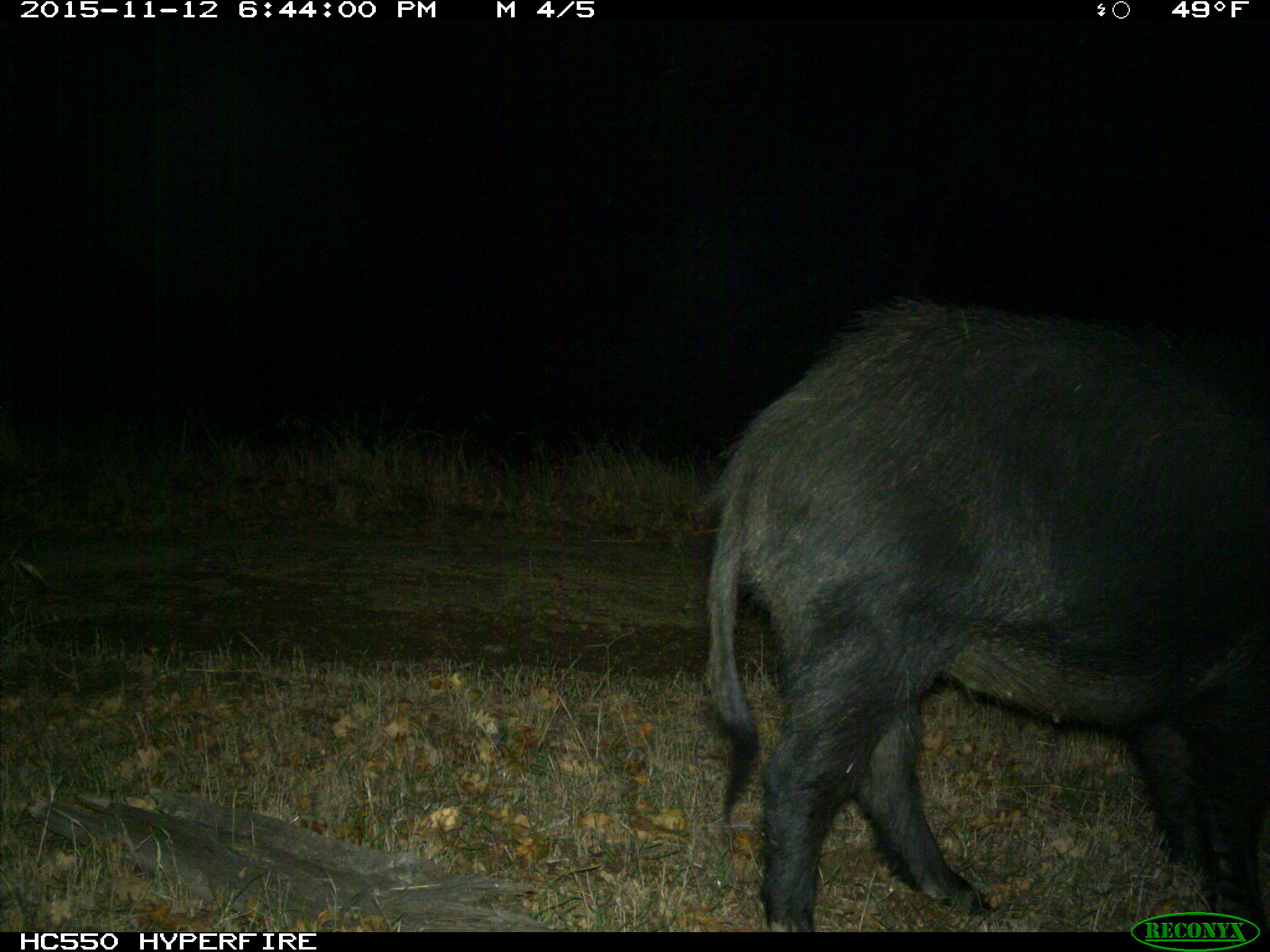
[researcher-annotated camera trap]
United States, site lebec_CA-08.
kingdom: Animalia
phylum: Chordata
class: Mammalia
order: Artiodactyla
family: Suidae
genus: Sus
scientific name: Sus scrofa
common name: wild boar